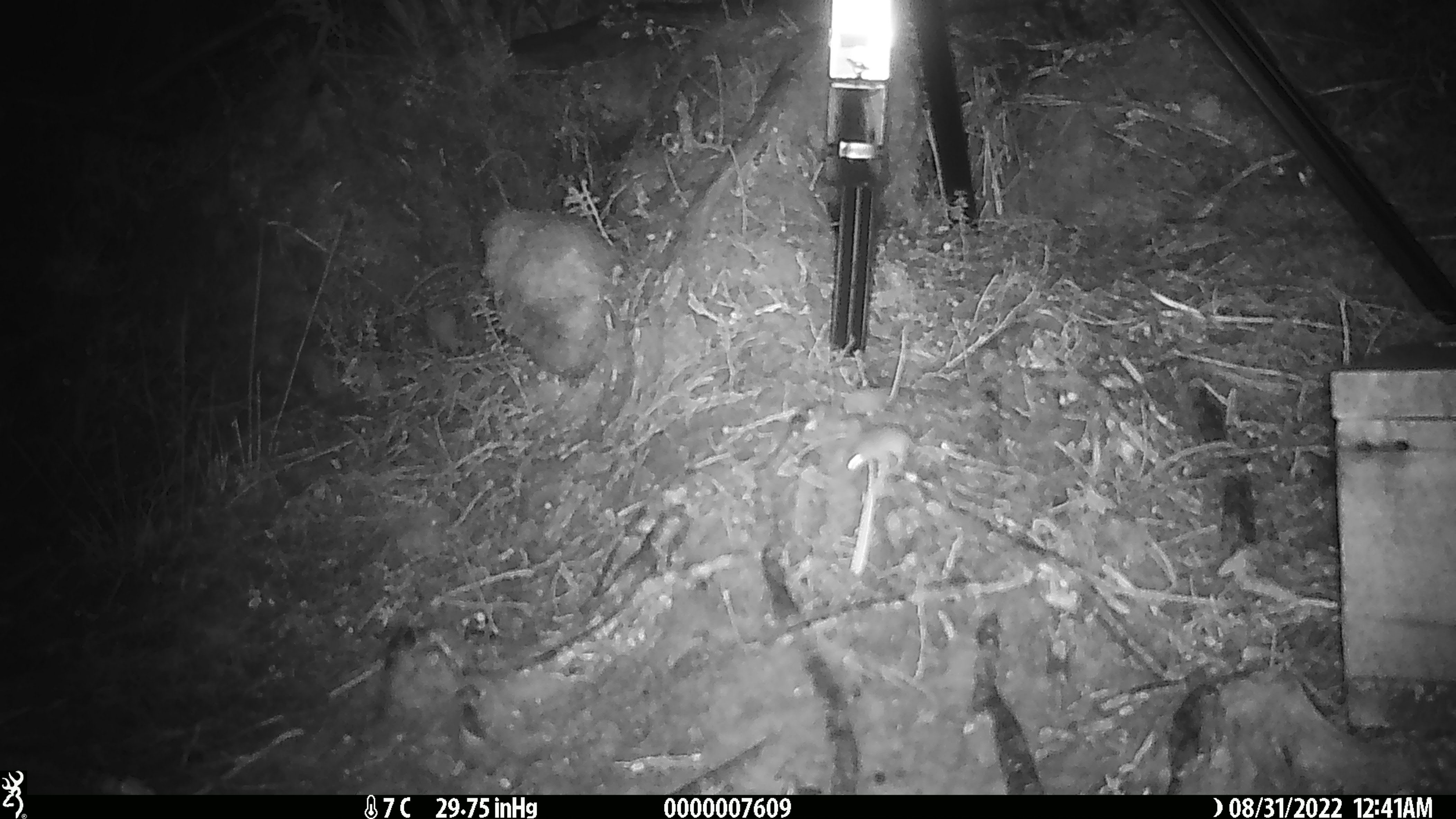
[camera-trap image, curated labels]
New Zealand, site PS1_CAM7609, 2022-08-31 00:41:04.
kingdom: Animalia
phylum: Chordata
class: Mammalia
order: Rodentia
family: Muridae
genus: Mus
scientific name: Mus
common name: mouse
Mouse (Mus).